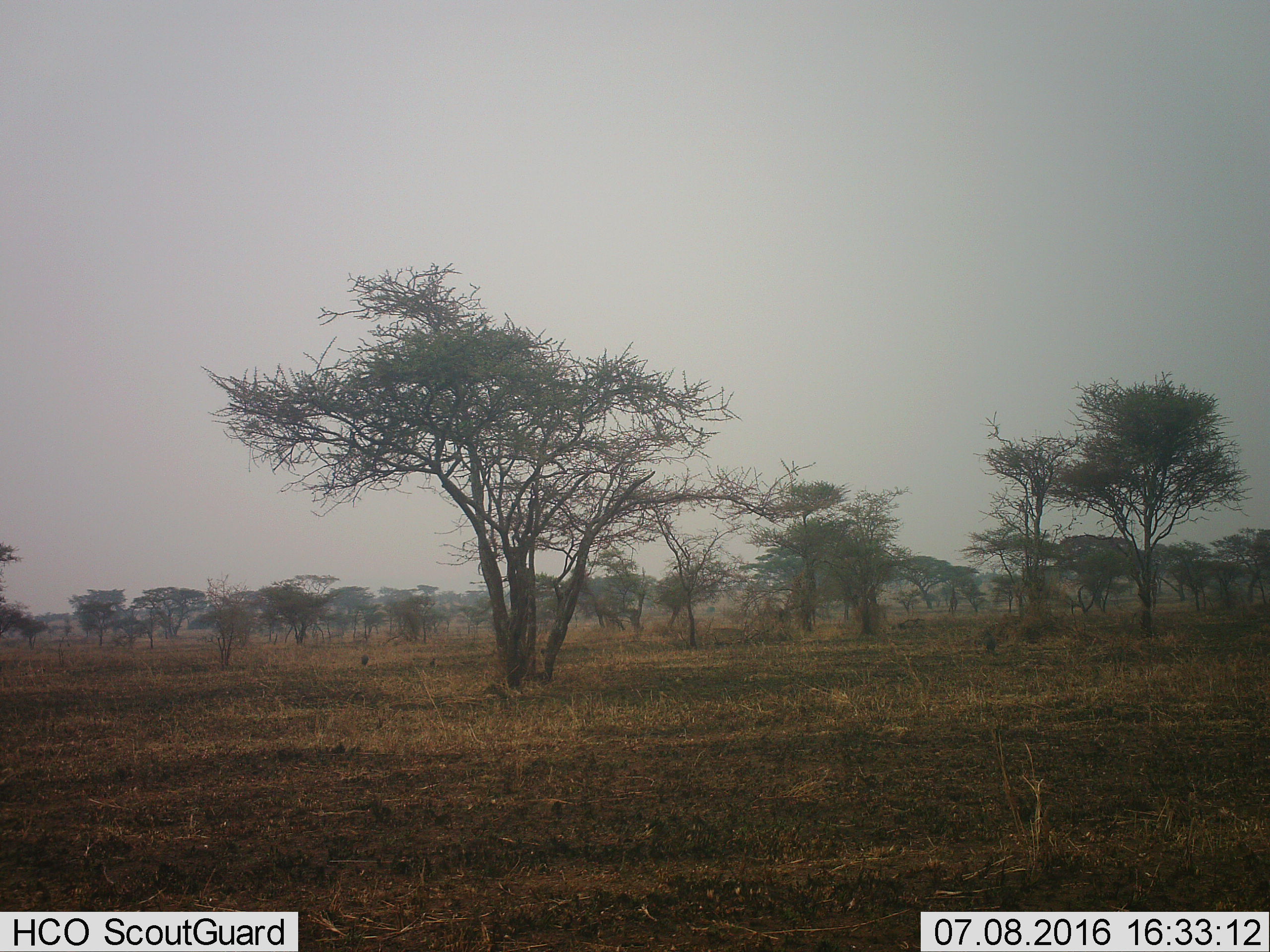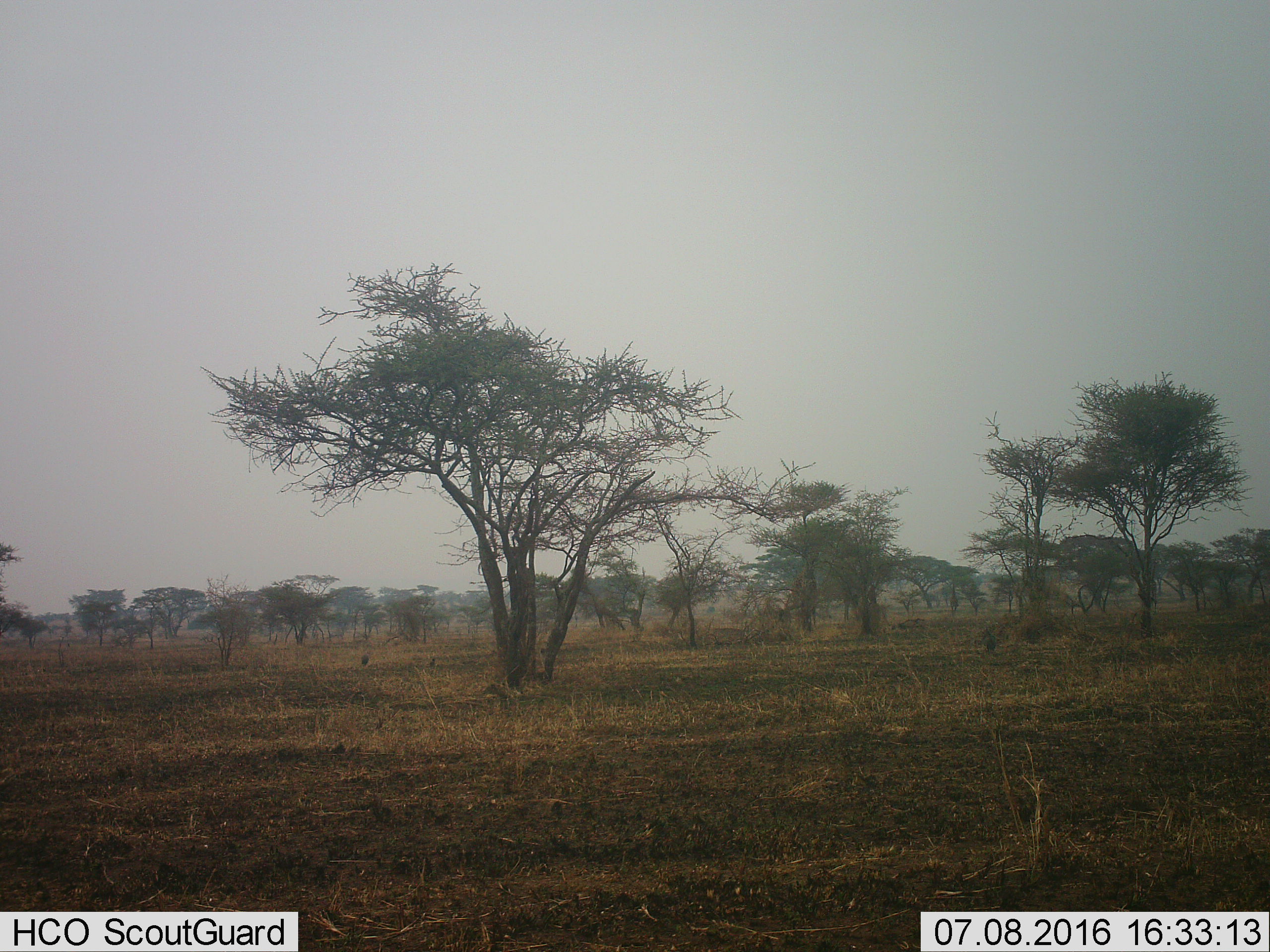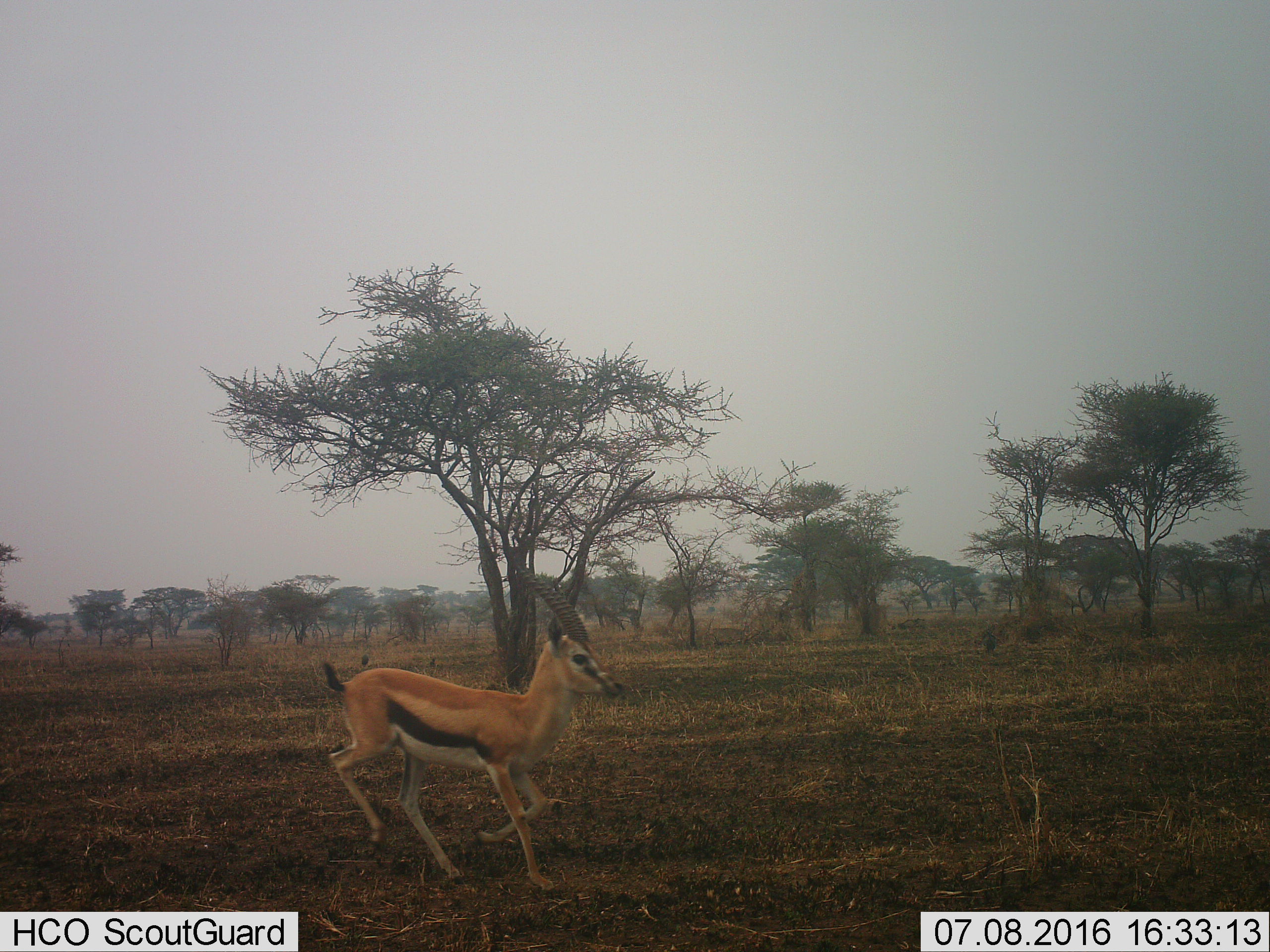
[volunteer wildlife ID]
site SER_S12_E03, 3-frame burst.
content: unidentified animal